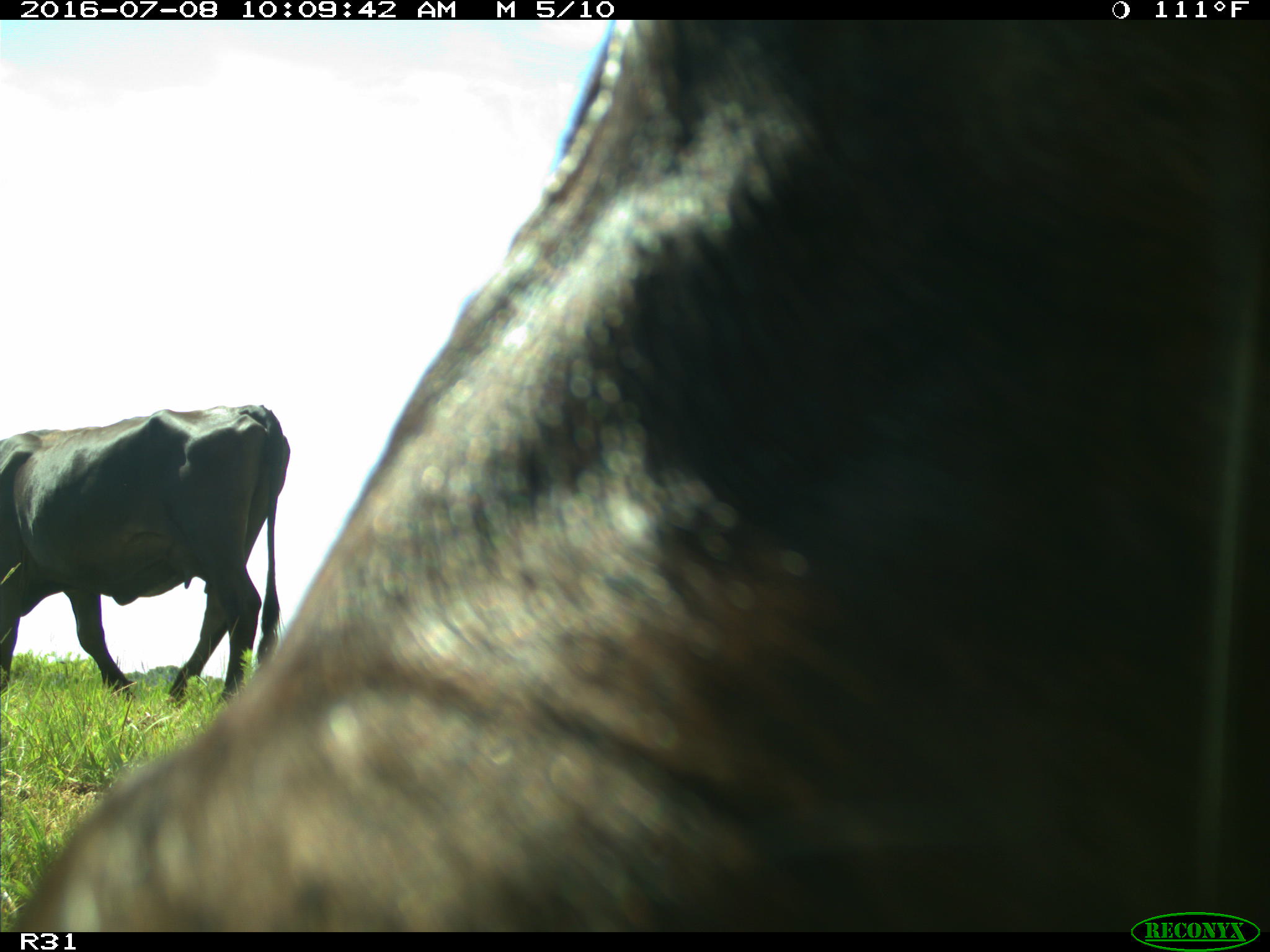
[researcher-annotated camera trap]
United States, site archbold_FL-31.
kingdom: Animalia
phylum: Chordata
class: Mammalia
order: Artiodactyla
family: Bovidae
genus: Bos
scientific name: Bos taurus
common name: domestic cow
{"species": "Bos taurus (domestic cow)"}